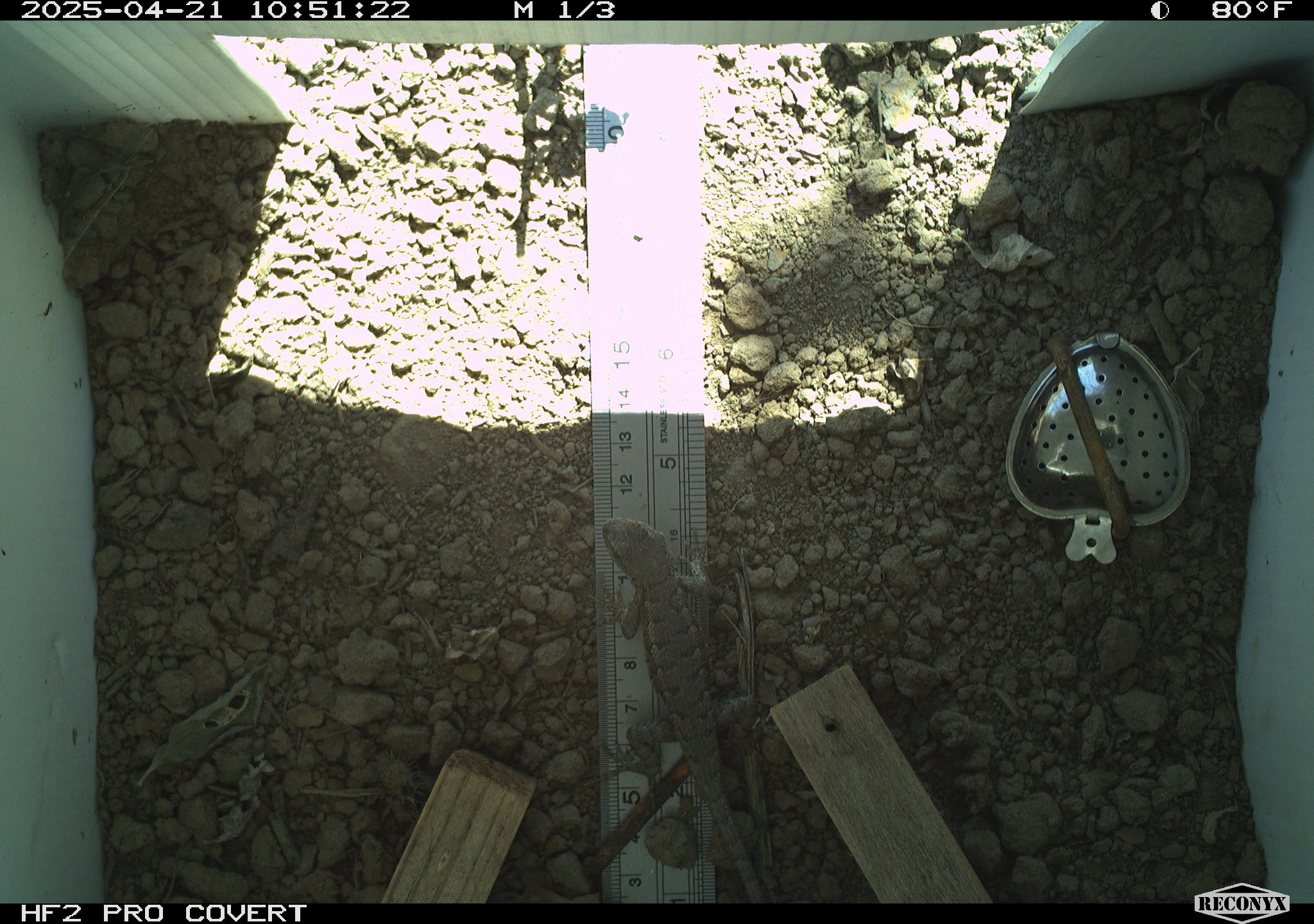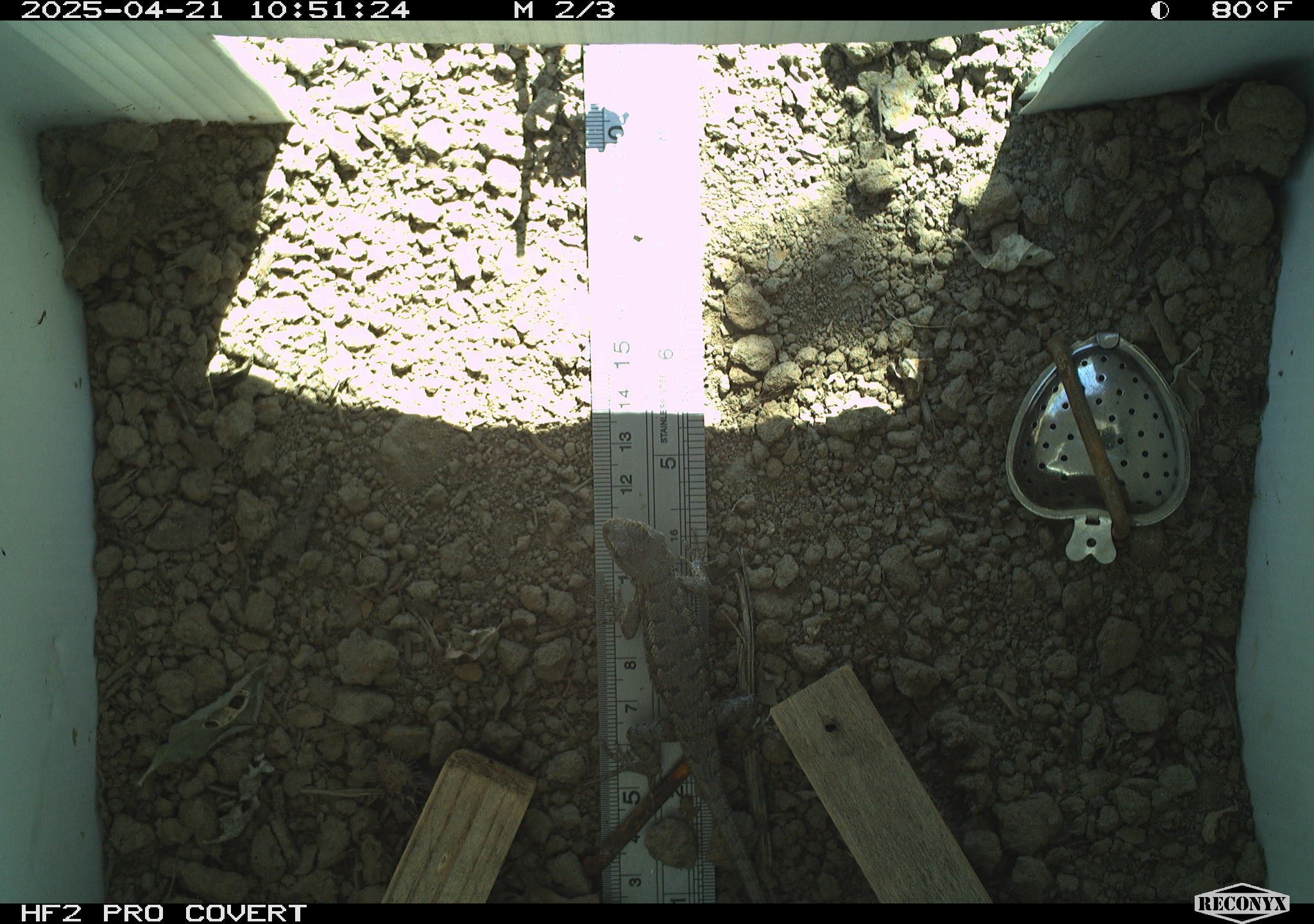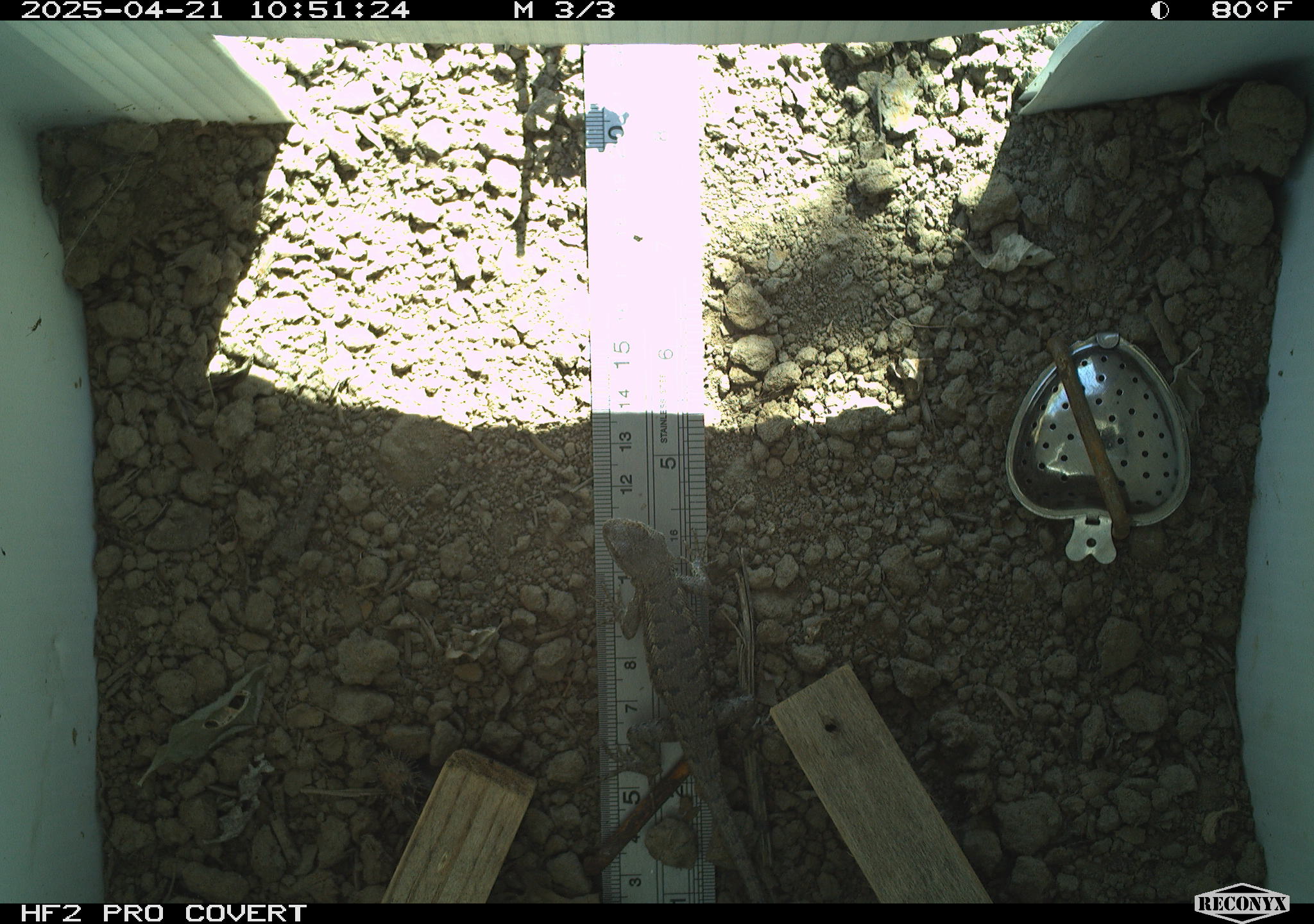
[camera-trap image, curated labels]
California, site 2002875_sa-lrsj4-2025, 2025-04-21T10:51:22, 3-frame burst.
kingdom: Animalia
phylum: Chordata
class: Reptilia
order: Squamata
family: Phrynosomatidae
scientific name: Phrynosomatidae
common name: north american spiny lizards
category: sceloporus/uta species